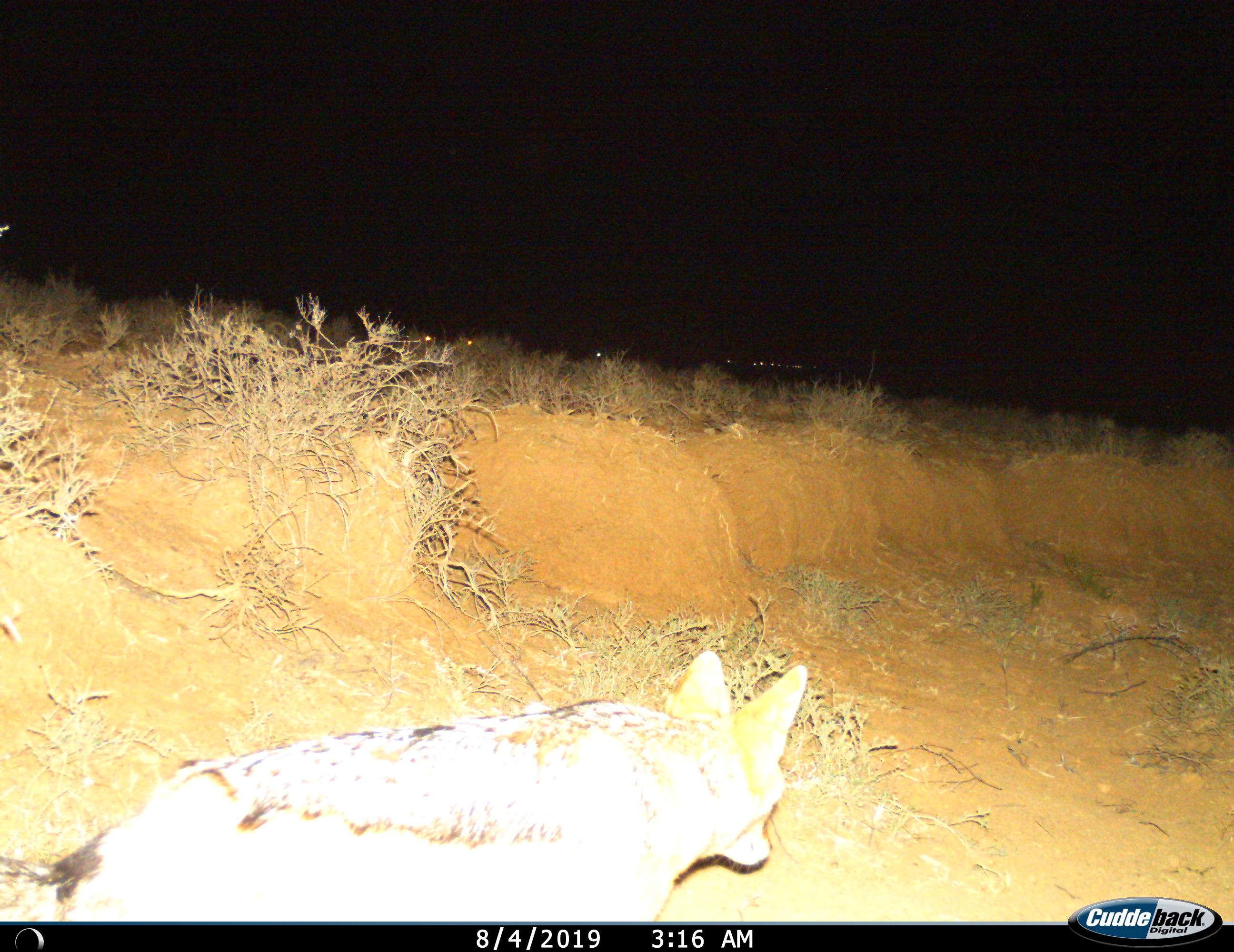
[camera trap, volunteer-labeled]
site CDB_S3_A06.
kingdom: Animalia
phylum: Chordata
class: Mammalia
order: Carnivora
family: Canidae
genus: Lupulella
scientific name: Lupulella mesomelas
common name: black-backed jackal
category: jackalblackbacked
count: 1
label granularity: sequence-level